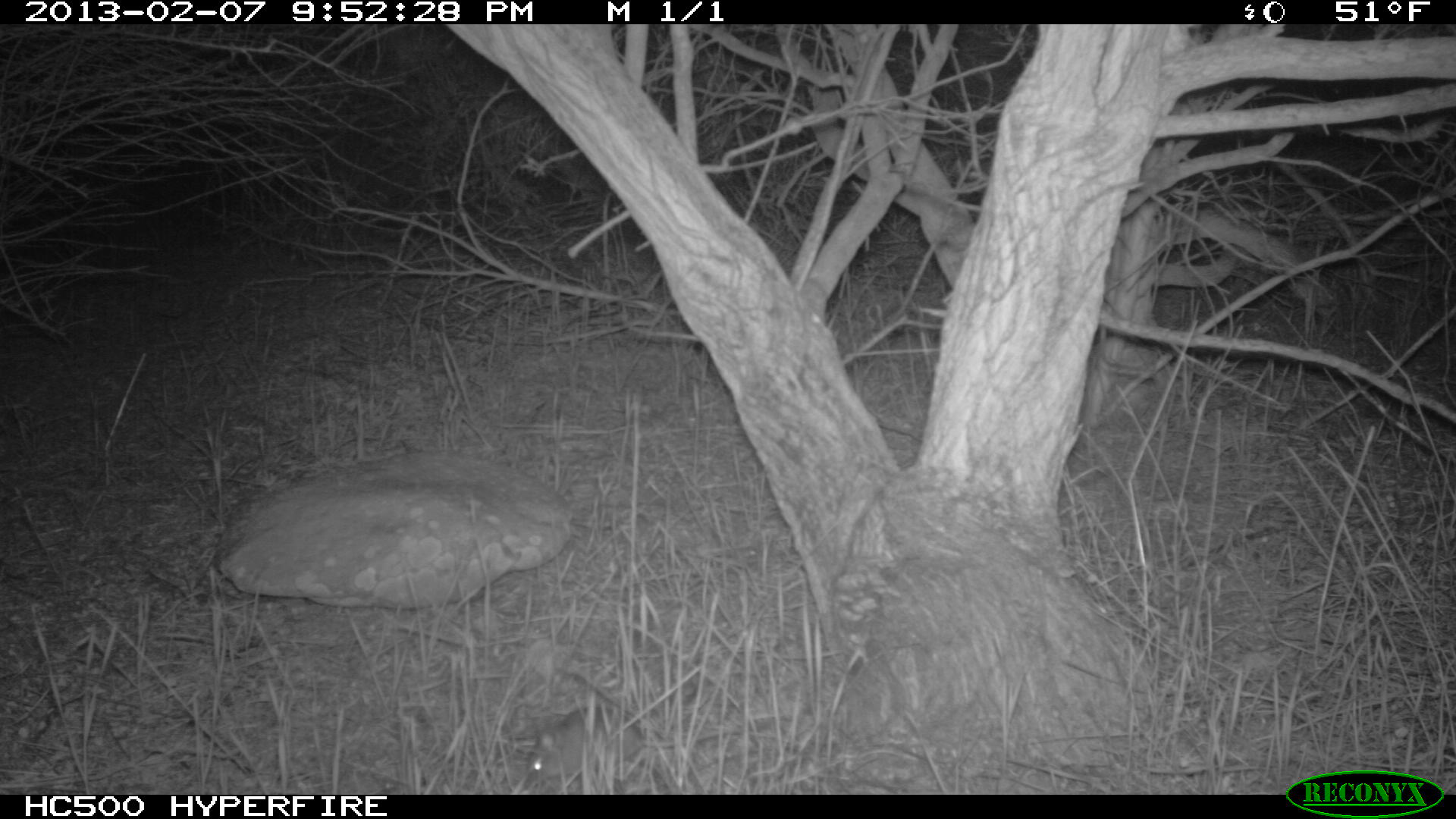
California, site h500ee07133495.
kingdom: Animalia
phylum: Chordata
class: Mammalia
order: Rodentia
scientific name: Rodentia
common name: rodent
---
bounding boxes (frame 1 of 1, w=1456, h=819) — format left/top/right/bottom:
rodent: 526/707/740/786